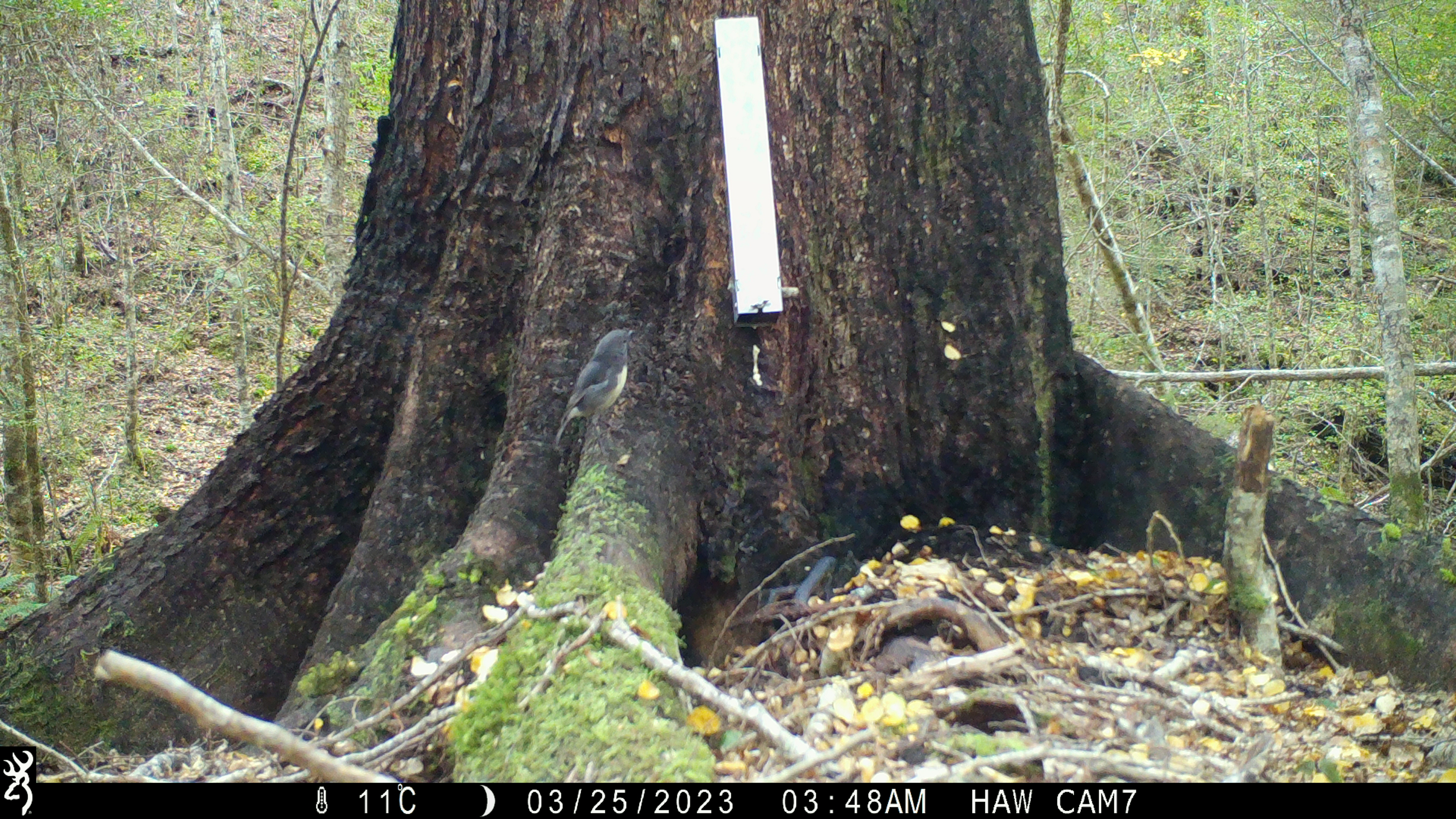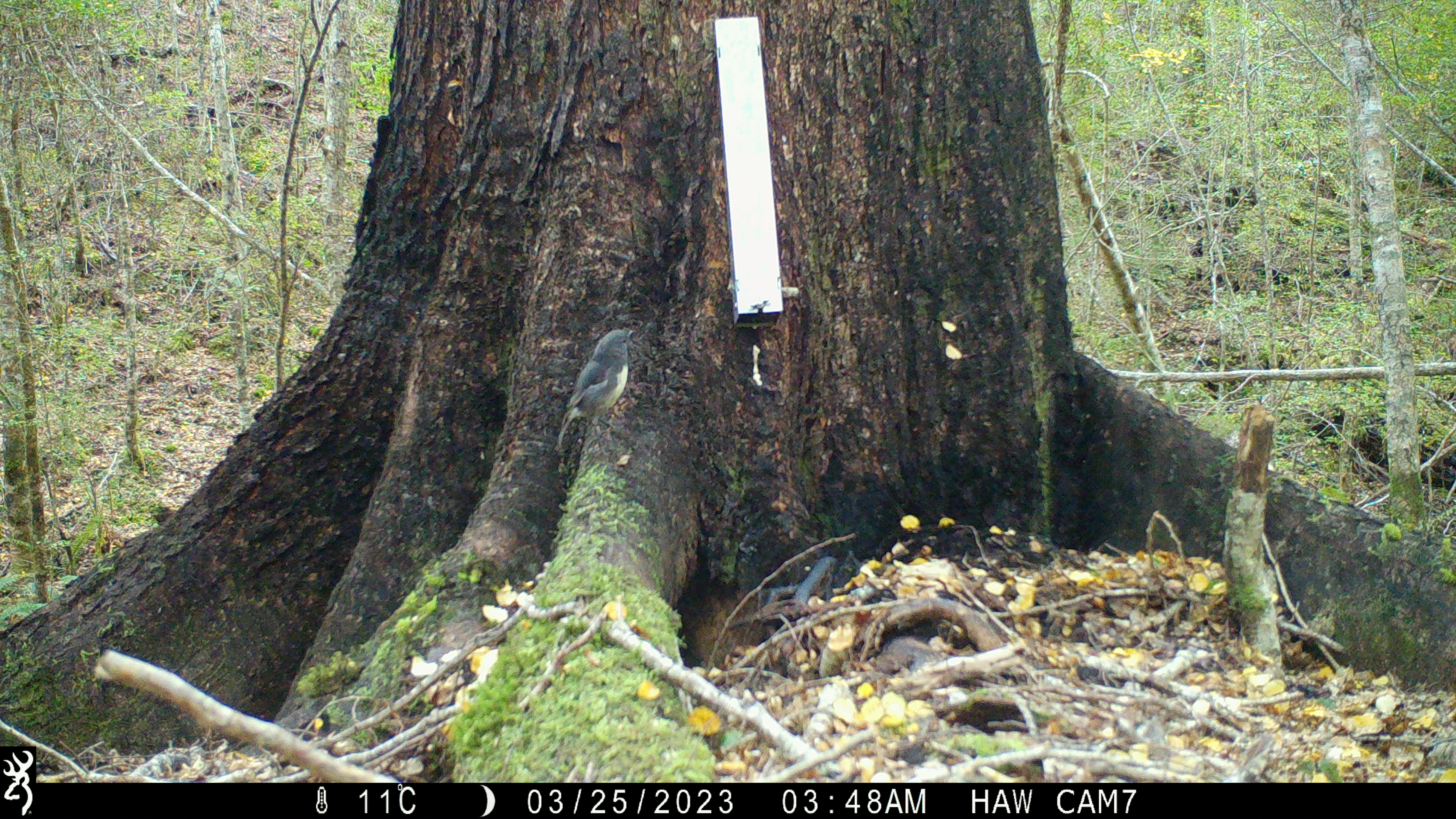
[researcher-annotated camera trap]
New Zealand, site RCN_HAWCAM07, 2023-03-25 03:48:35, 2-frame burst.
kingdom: Animalia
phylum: Chordata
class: Aves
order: Passeriformes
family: Petroicidae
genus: Petroica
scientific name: Petroica australis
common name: new zealand robin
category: robin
Robin (new zealand robin) (Petroica australis).